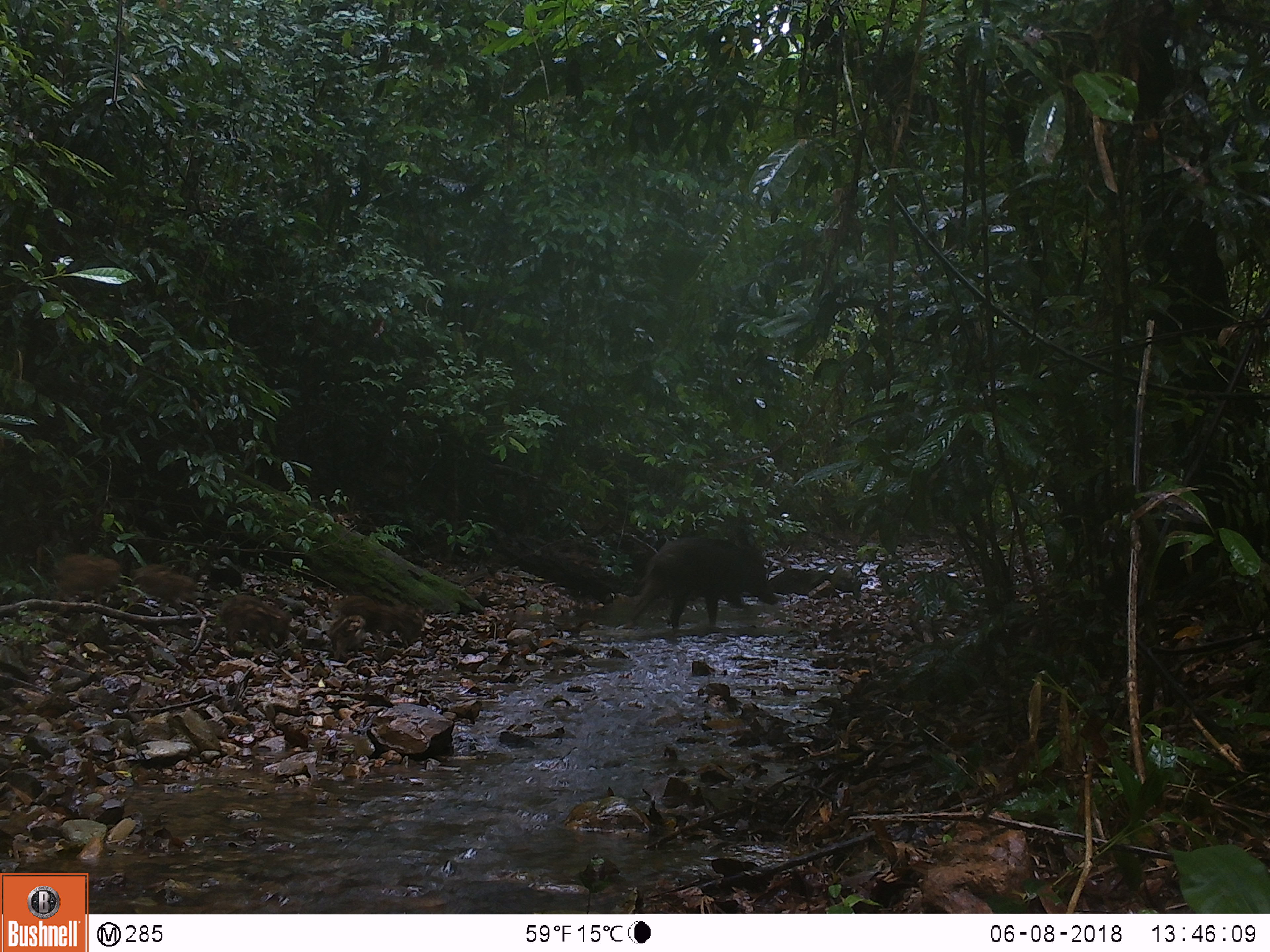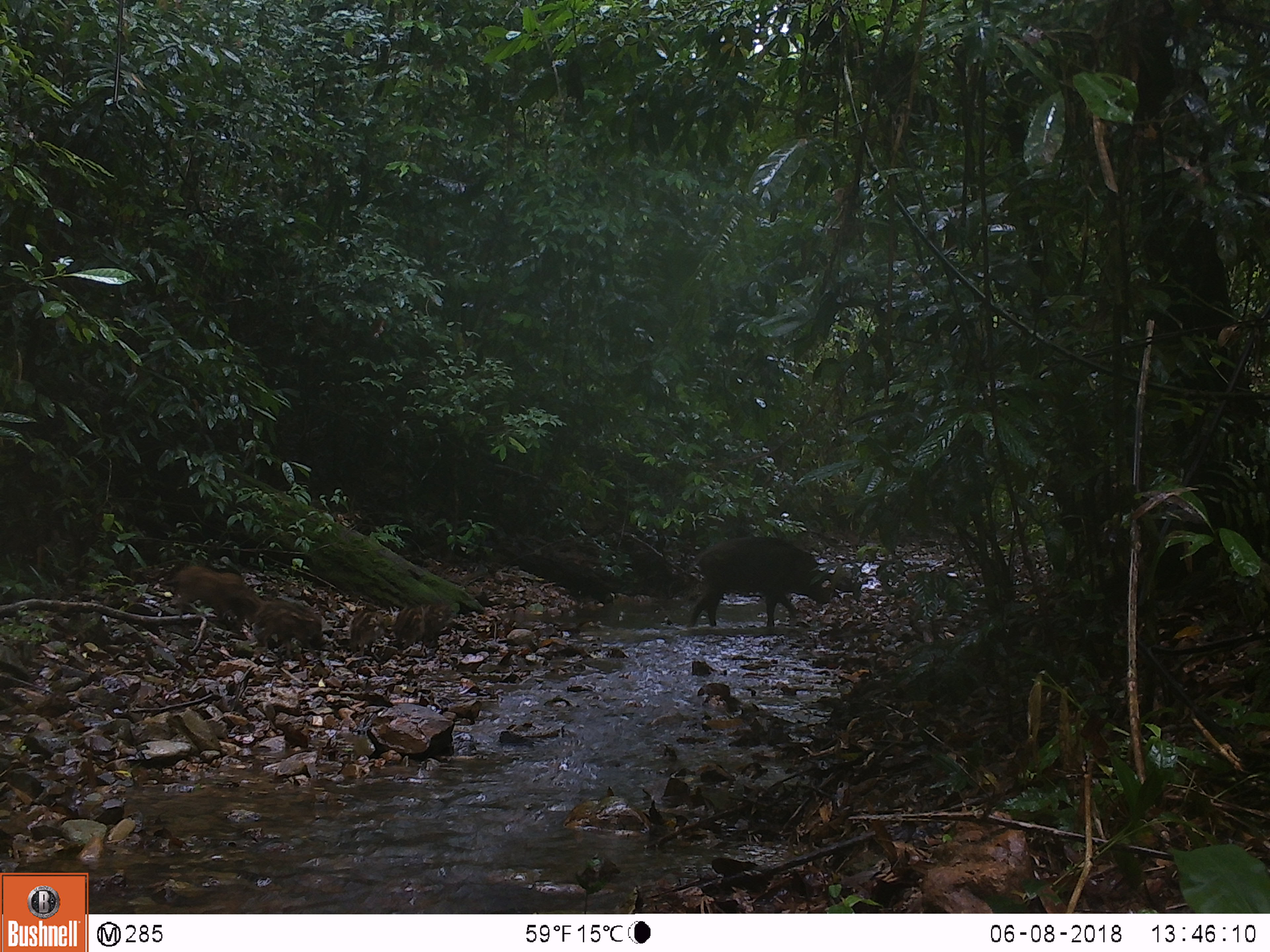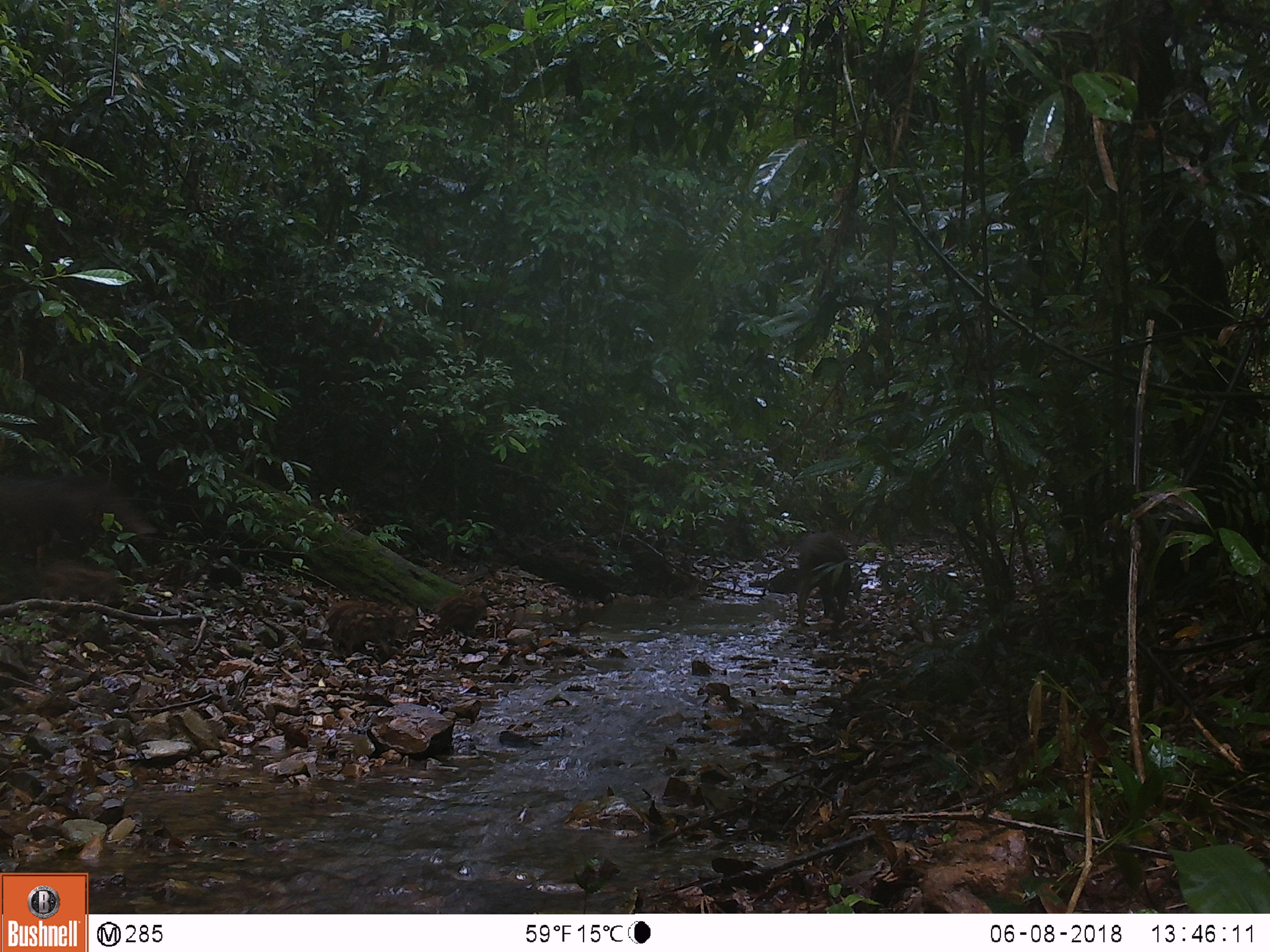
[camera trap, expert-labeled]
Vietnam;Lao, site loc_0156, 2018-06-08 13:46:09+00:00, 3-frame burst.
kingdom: Animalia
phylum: Chordata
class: Mammalia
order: Artiodactyla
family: Suidae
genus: Sus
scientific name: Sus scrofa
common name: eurasian wild pig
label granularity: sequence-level